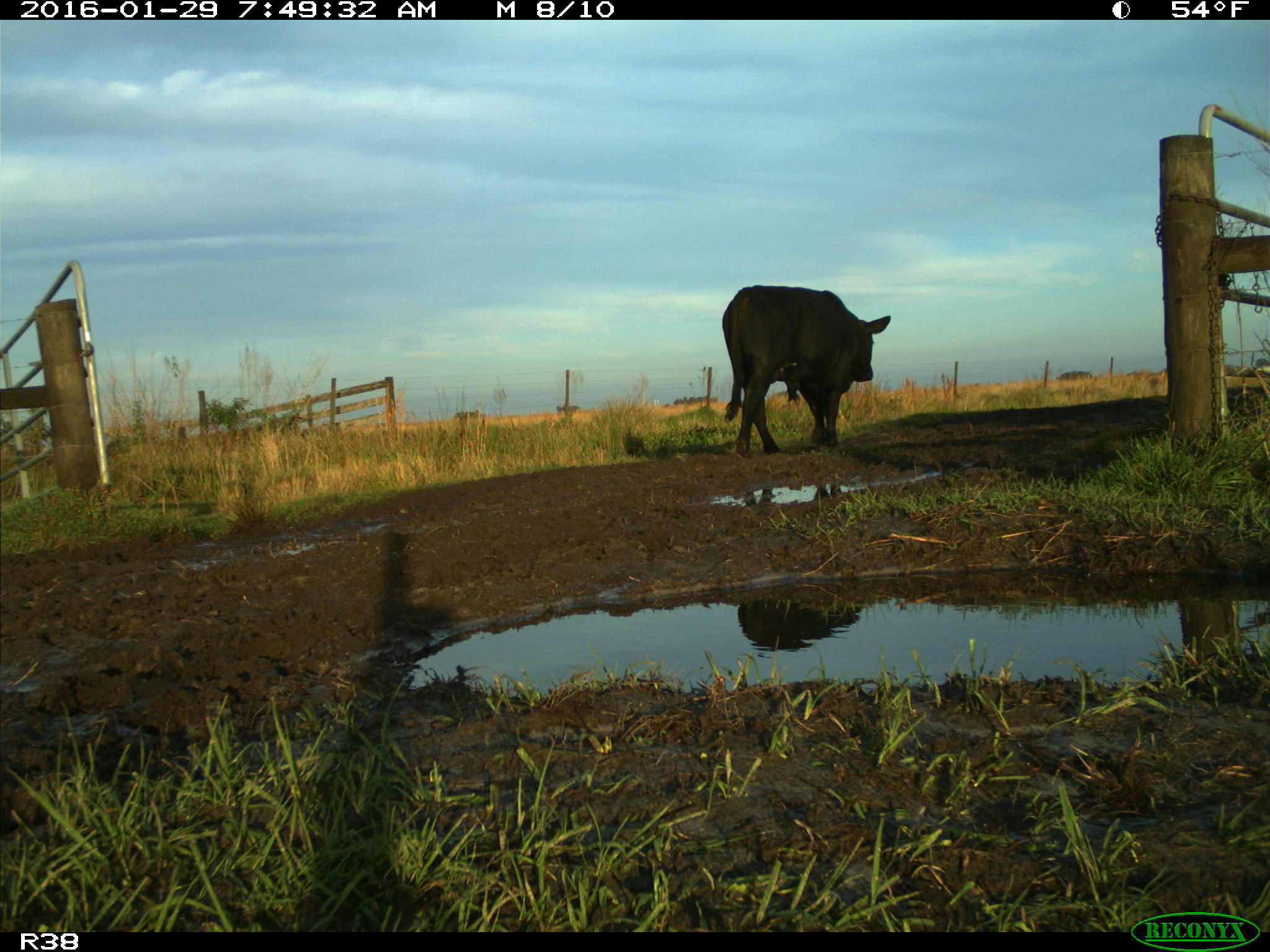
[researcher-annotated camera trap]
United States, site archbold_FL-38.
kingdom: Animalia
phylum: Chordata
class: Mammalia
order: Artiodactyla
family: Bovidae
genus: Bos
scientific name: Bos taurus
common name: domestic cow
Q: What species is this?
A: Bos taurus (domestic cow).